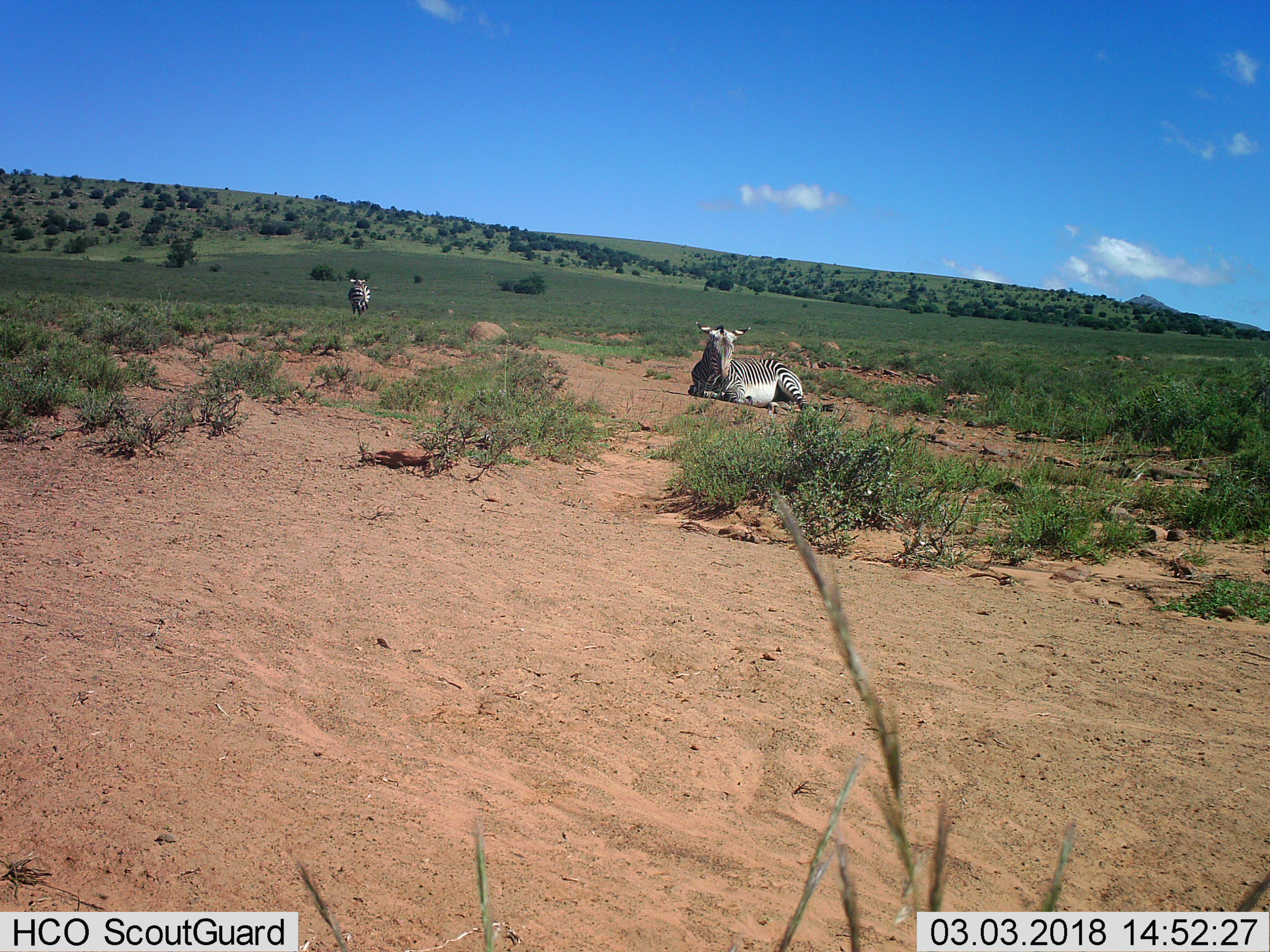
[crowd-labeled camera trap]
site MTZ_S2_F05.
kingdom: Animalia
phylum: Chordata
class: Mammalia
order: Perissodactyla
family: Equidae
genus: Equus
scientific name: Equus zebra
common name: mountain zebra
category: zebramountain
Zebramountain (mountain zebra) (Equus zebra), count 2. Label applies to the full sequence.